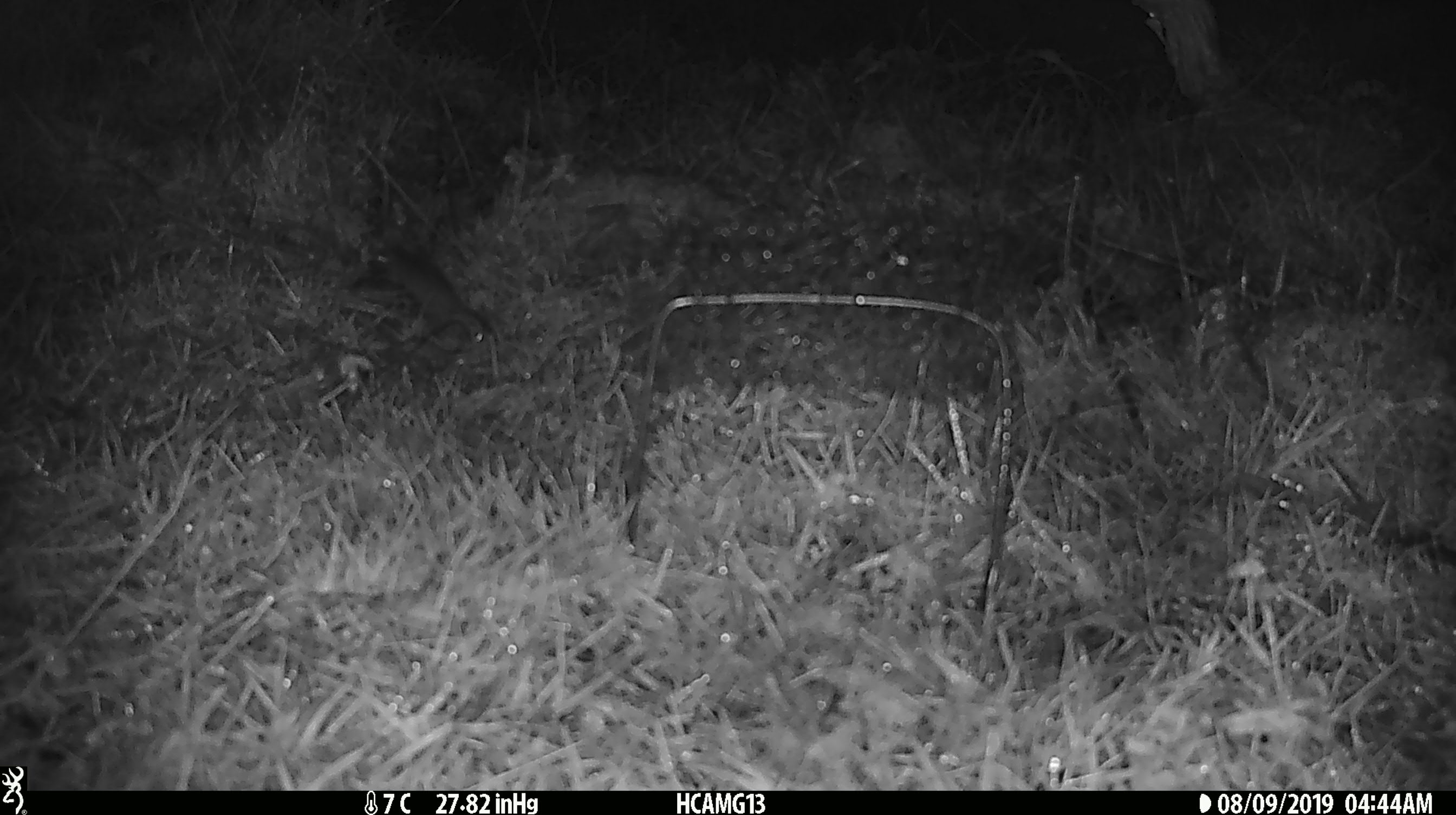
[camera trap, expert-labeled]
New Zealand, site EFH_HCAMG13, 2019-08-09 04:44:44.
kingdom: Animalia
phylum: Chordata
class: Mammalia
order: Rodentia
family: Muridae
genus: Mus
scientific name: Mus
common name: mouse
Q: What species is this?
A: Mouse (Mus).